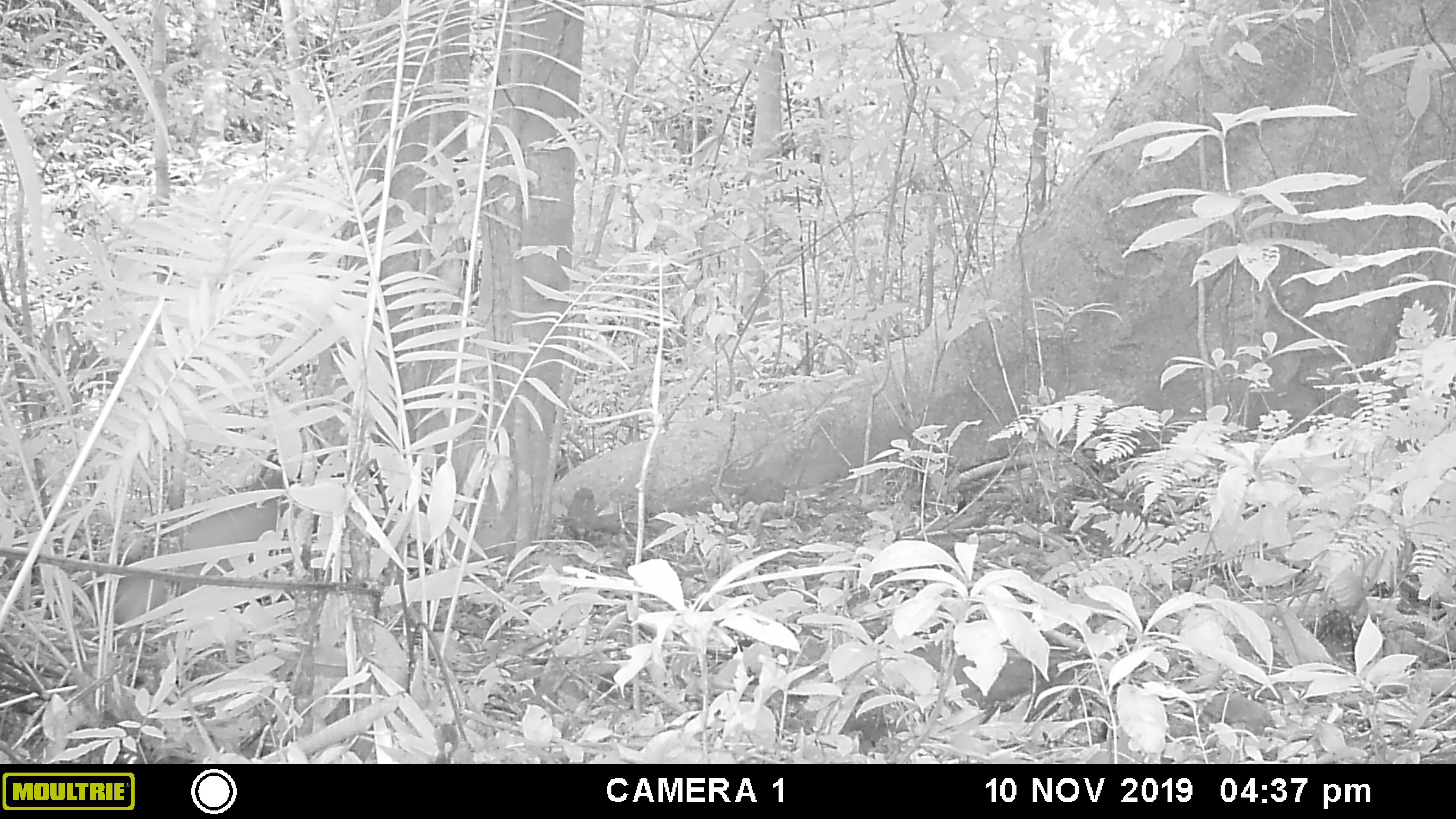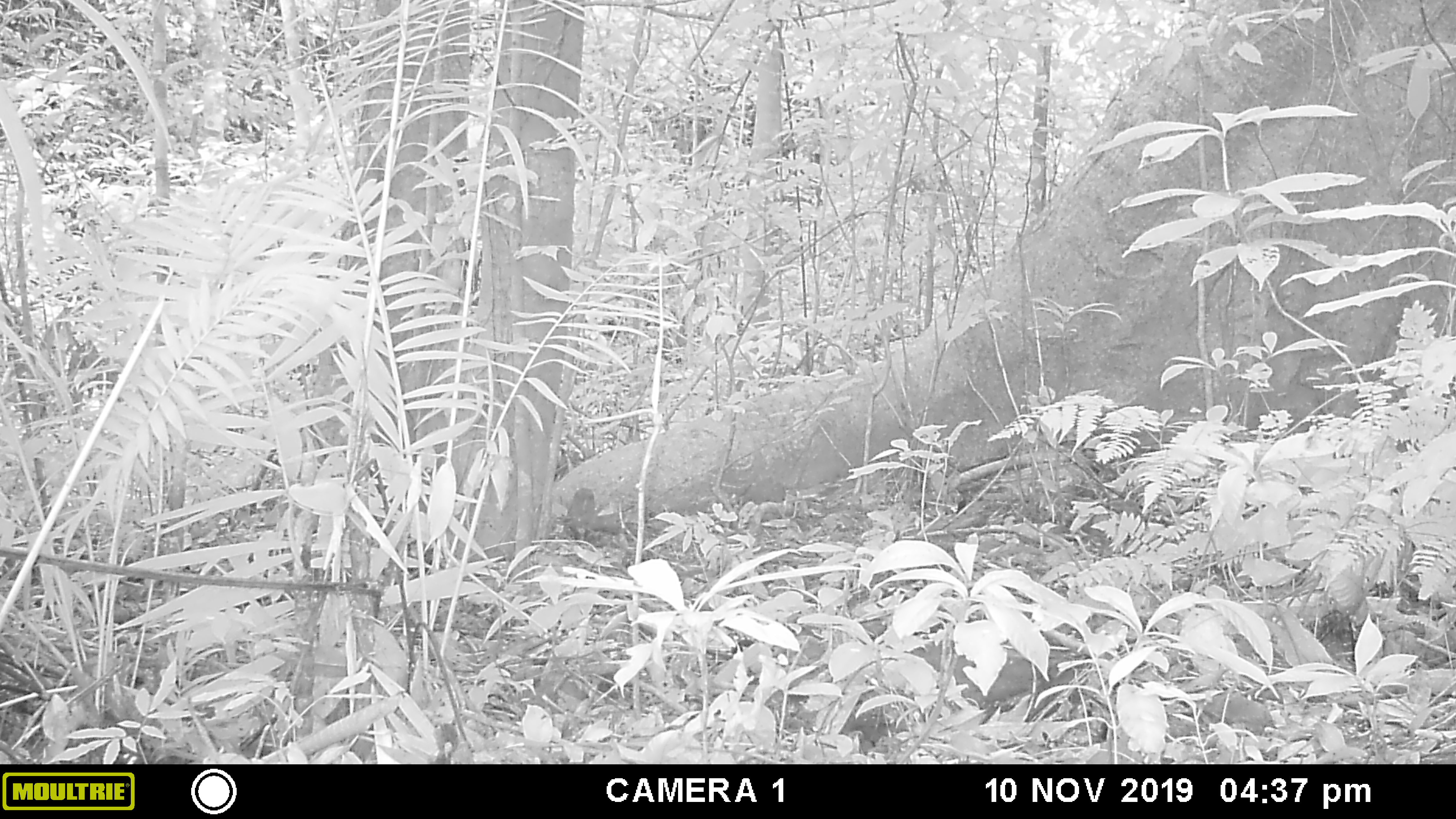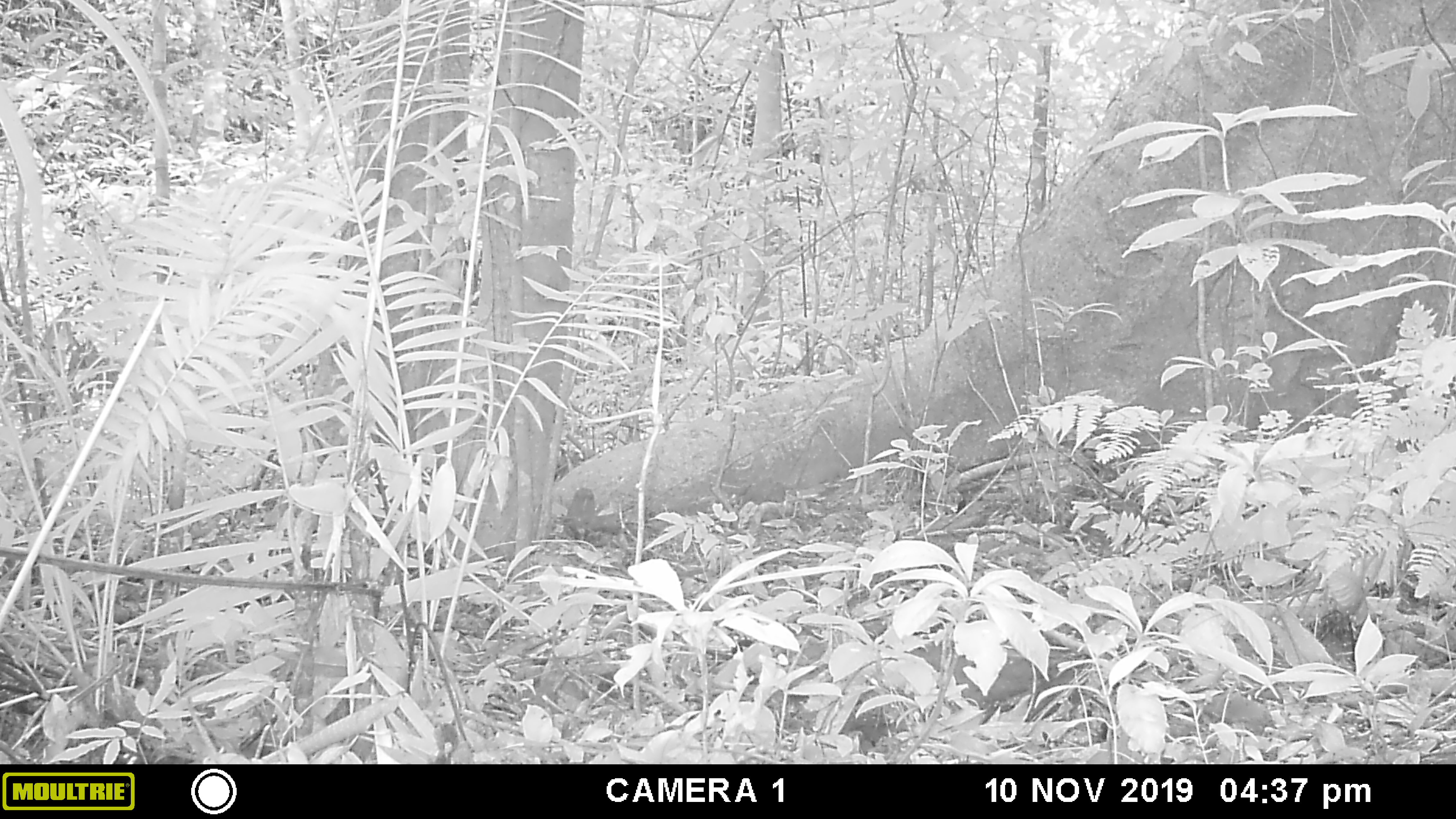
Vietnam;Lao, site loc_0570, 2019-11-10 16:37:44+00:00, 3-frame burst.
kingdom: Animalia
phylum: Chordata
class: Mammalia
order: Carnivora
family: Mustelidae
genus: Martes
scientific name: Martes flavigula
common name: yellow-throated marten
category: yellow throated marten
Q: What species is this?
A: Yellow throated marten (yellow-throated marten) (Martes flavigula).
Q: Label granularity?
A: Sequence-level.